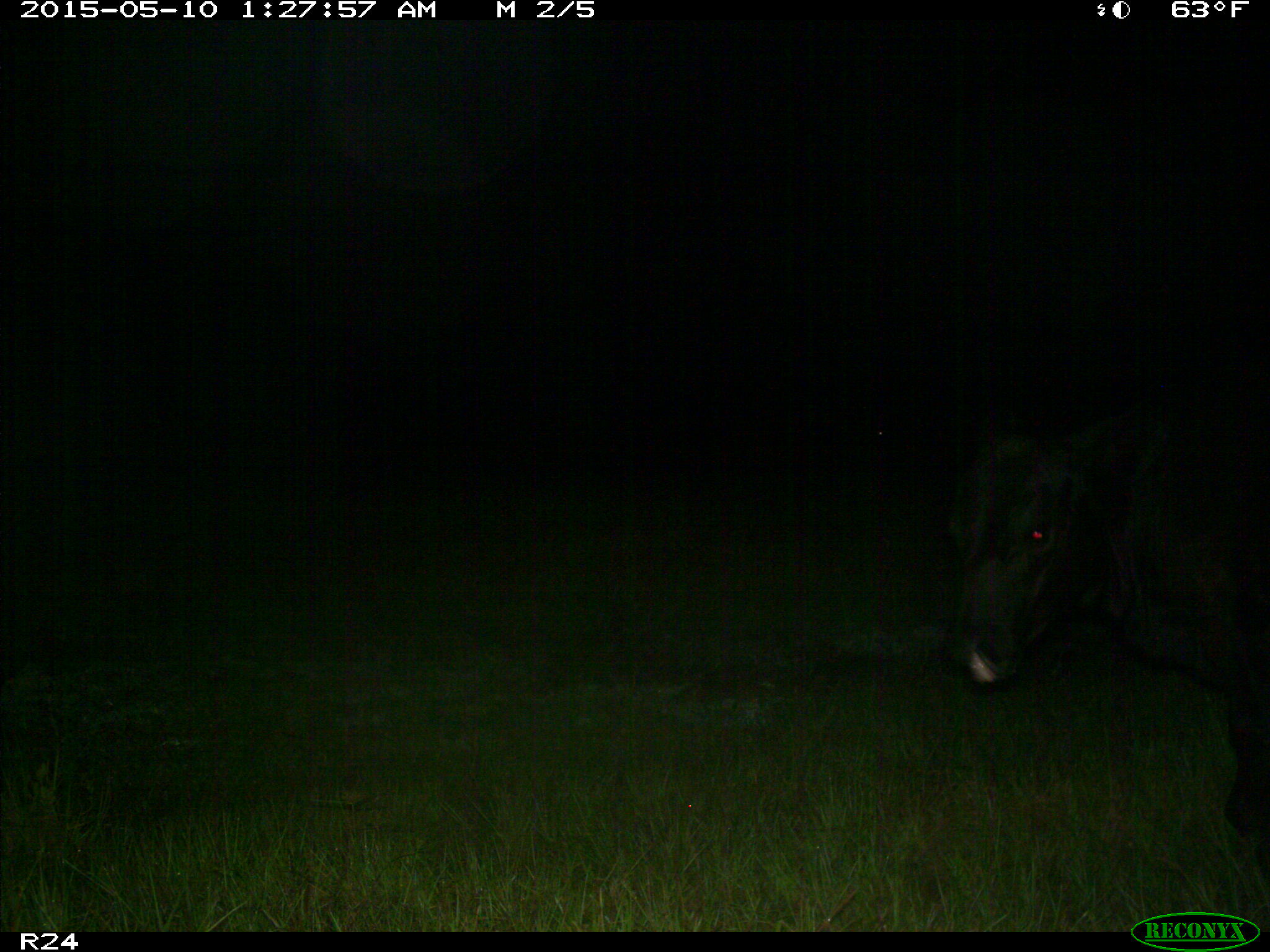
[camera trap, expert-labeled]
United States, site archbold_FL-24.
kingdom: Animalia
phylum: Chordata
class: Mammalia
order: Artiodactyla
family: Bovidae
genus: Bos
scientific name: Bos taurus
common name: domestic cow